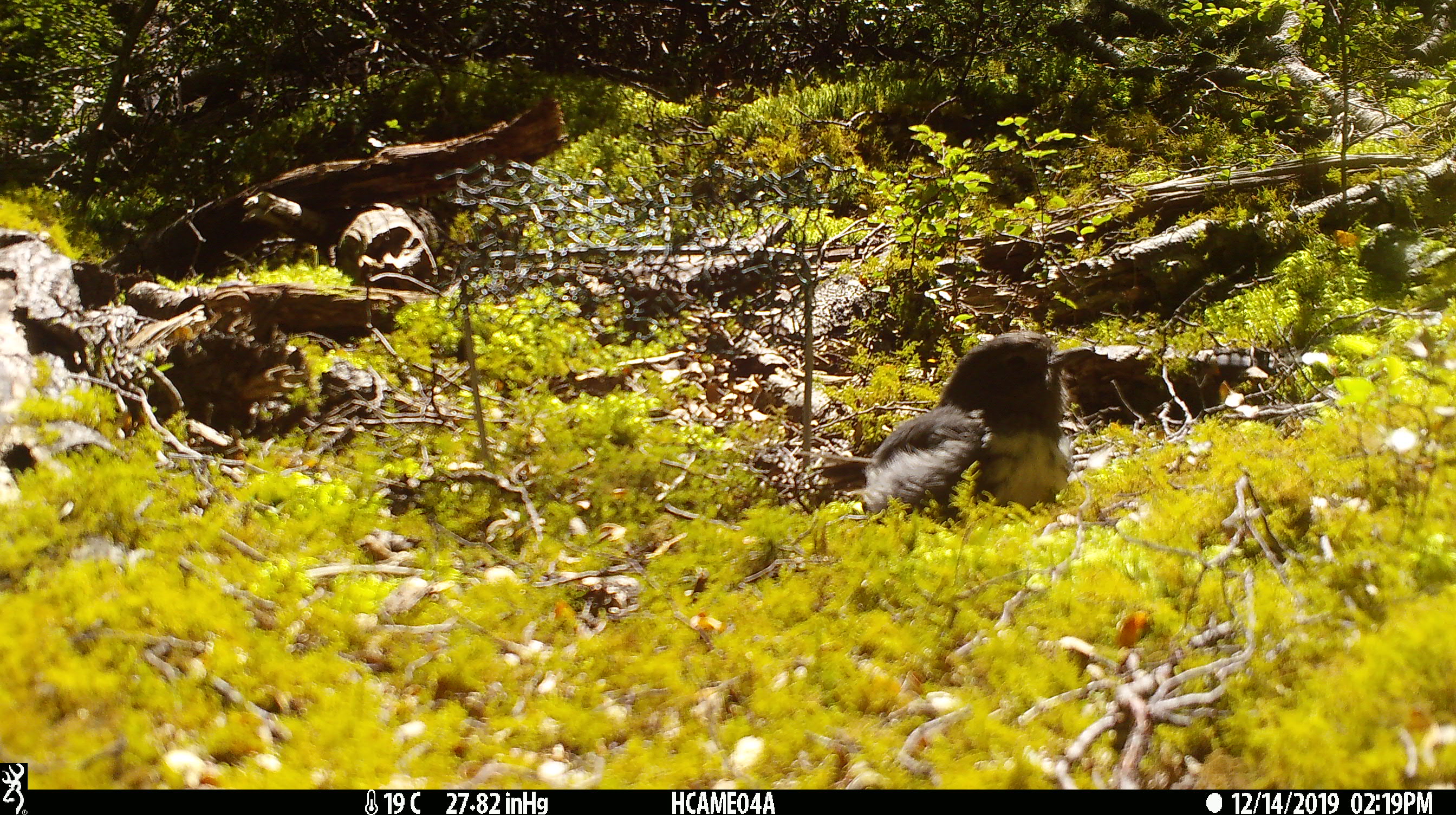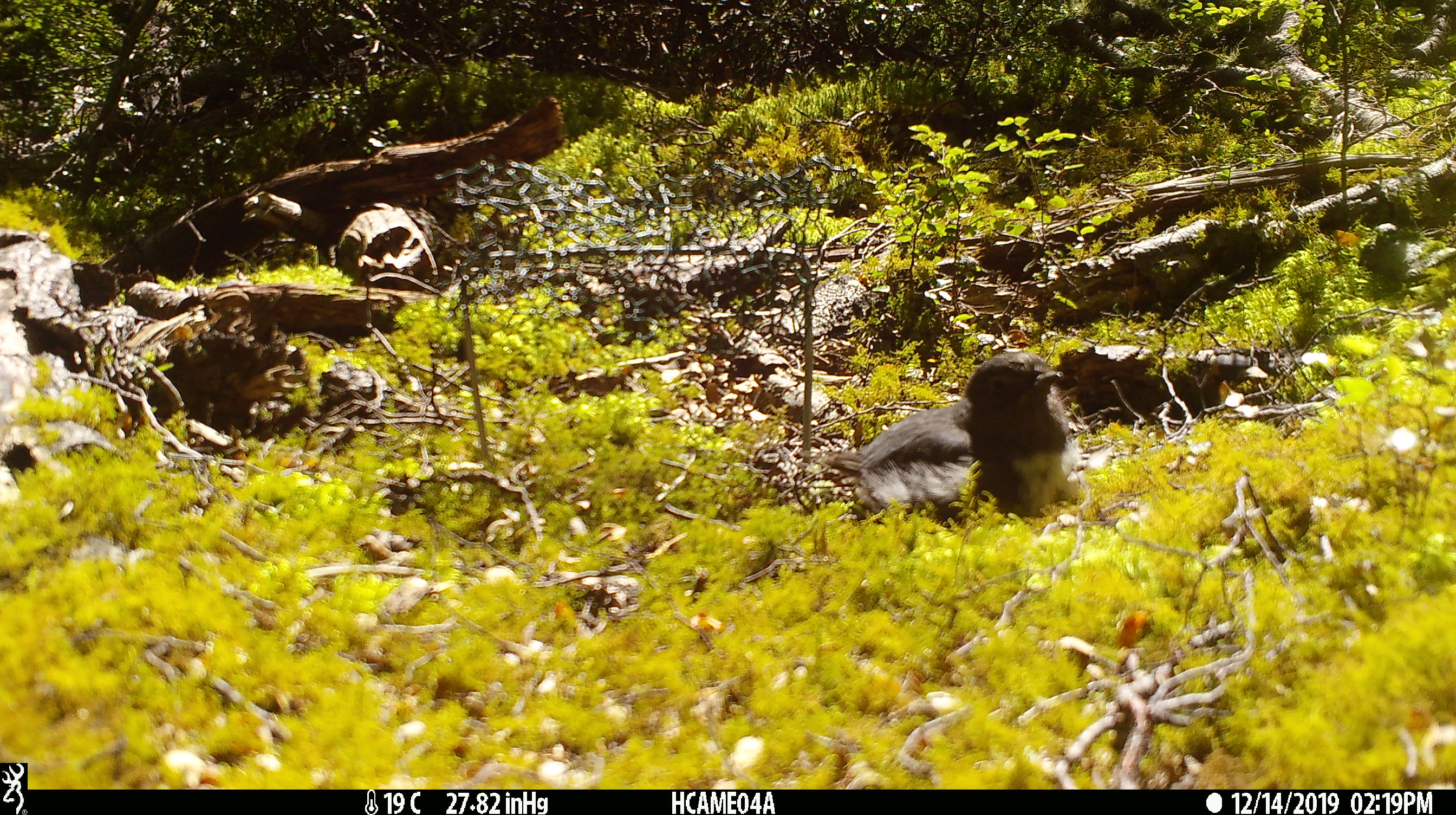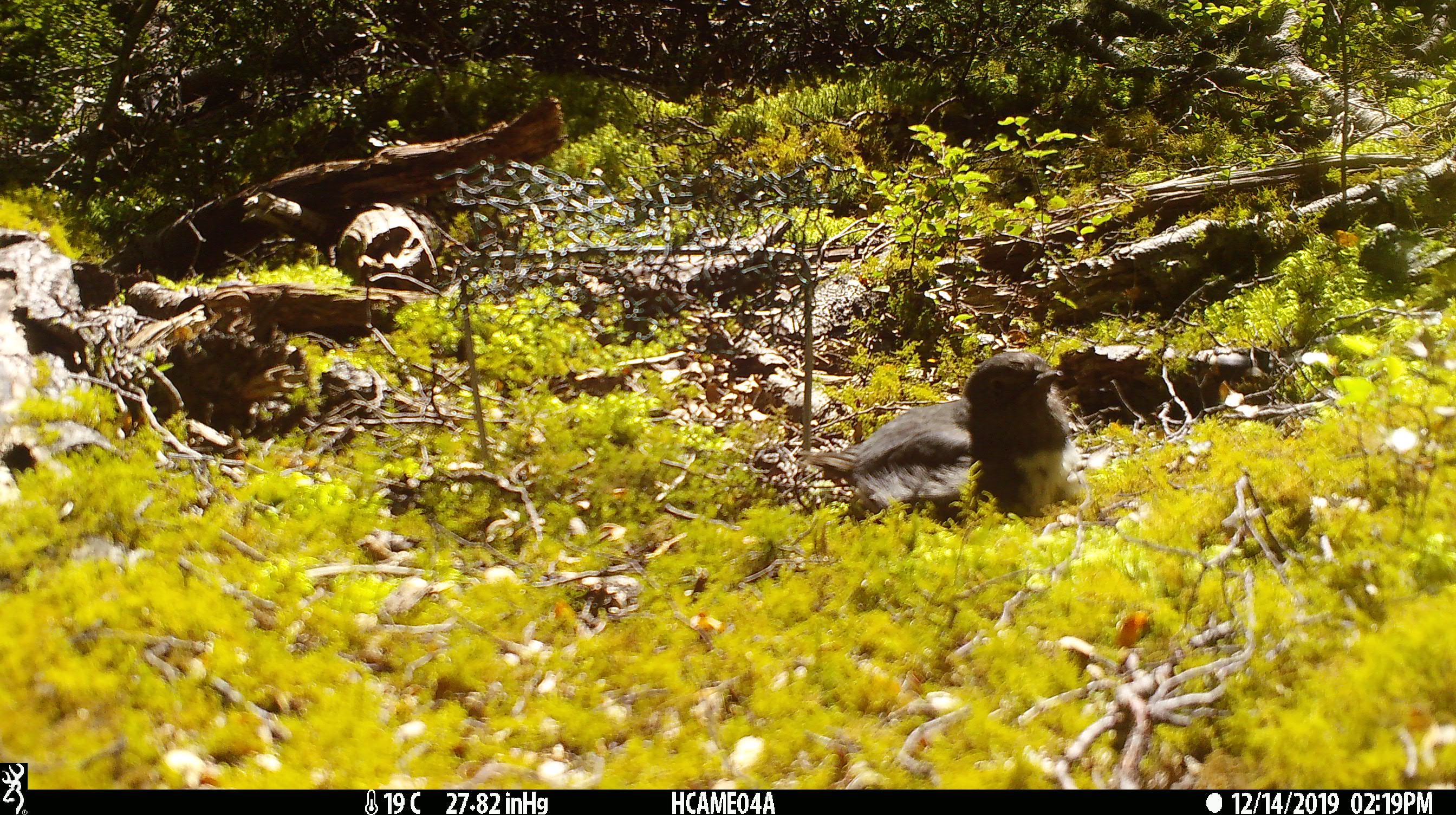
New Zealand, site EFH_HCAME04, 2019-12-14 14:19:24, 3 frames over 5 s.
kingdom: Animalia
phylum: Chordata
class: Aves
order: Passeriformes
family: Petroicidae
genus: Petroica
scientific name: Petroica australis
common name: new zealand robin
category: robin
Robin (new zealand robin) (Petroica australis).